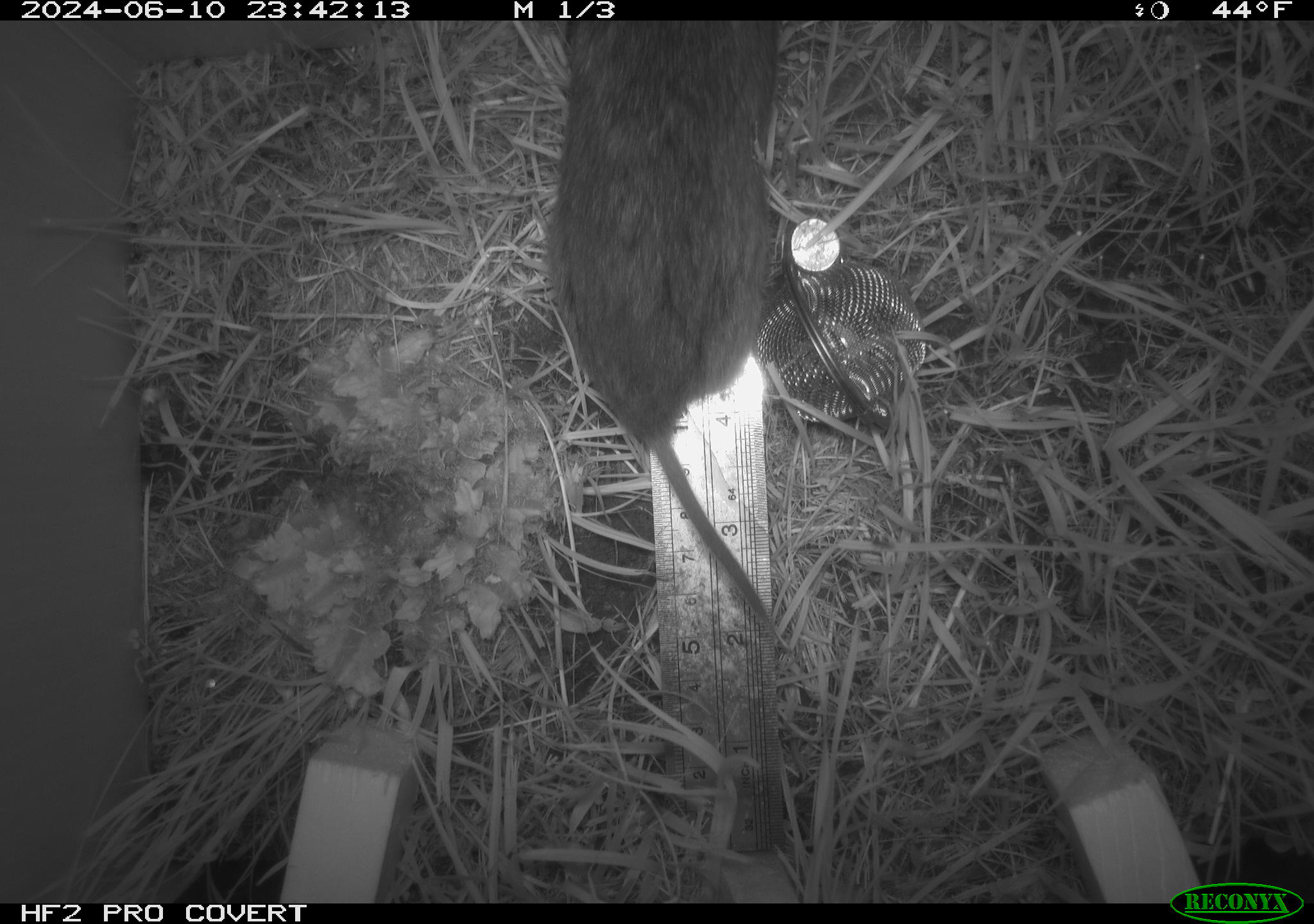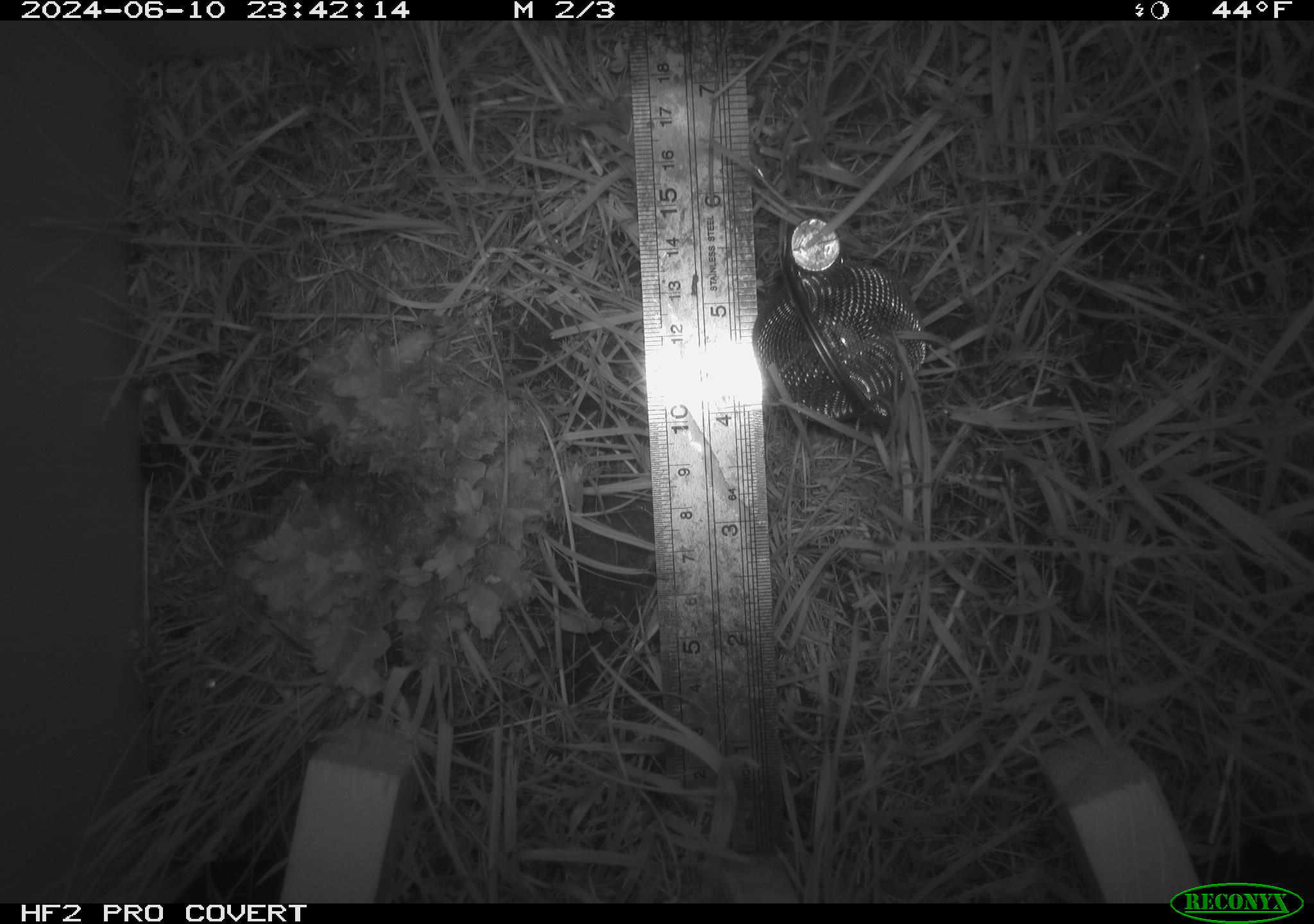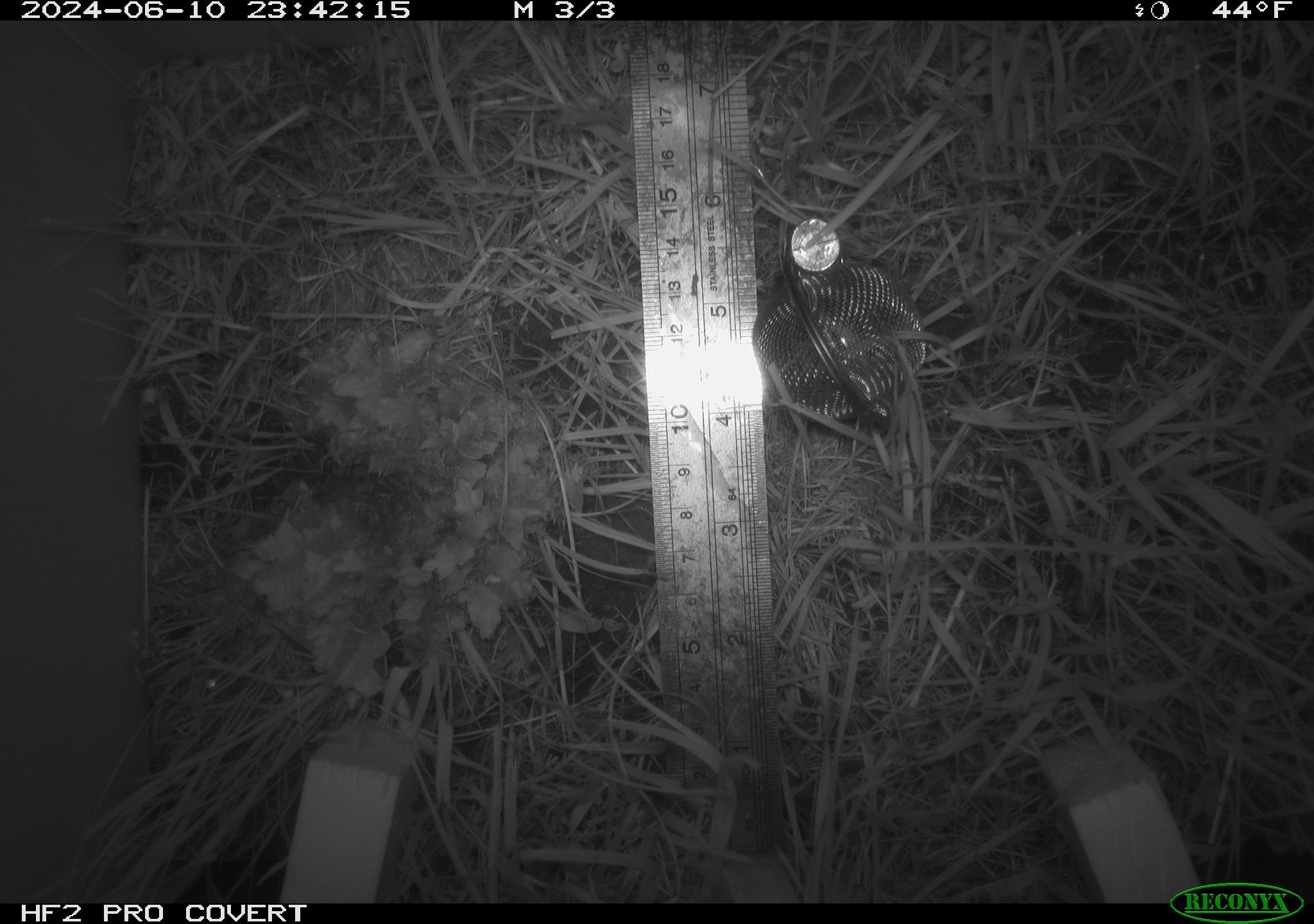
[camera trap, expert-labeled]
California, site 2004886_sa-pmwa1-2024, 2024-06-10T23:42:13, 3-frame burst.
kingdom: Animalia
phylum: Chordata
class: Mammalia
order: Rodentia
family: Cricetidae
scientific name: Arvicolinae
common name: voles, lemmings, and muskrats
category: arvicolinae subfamily